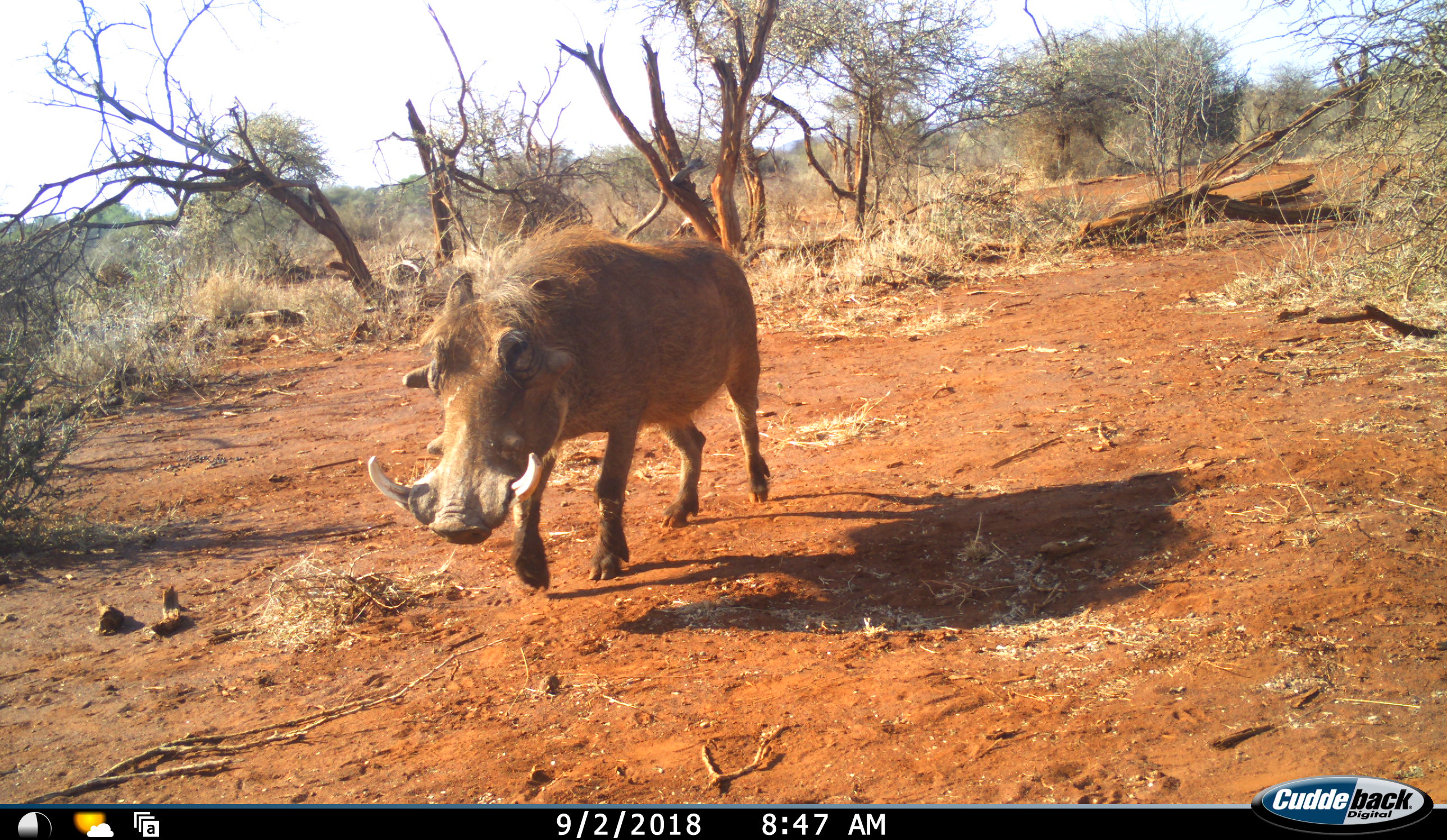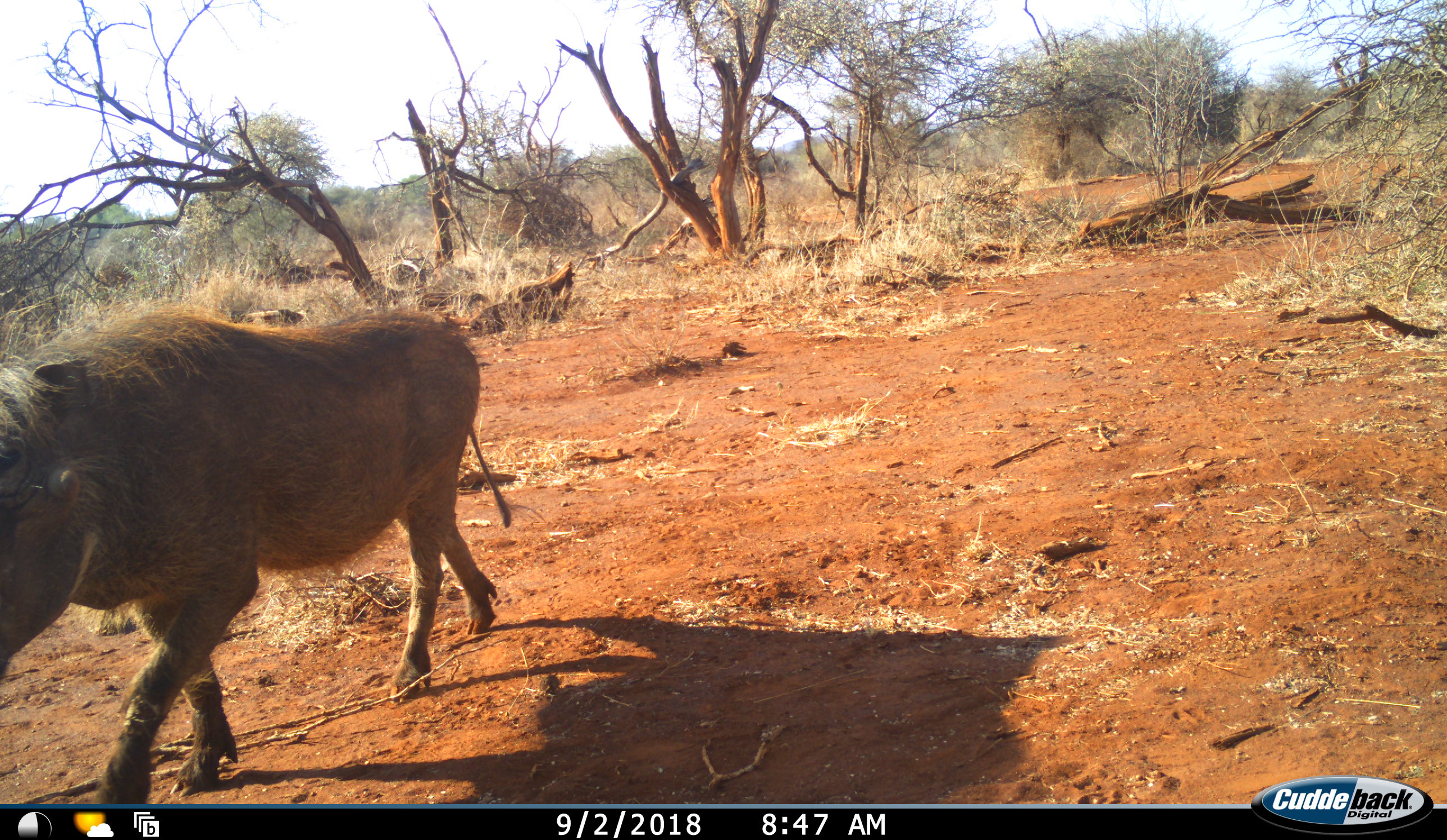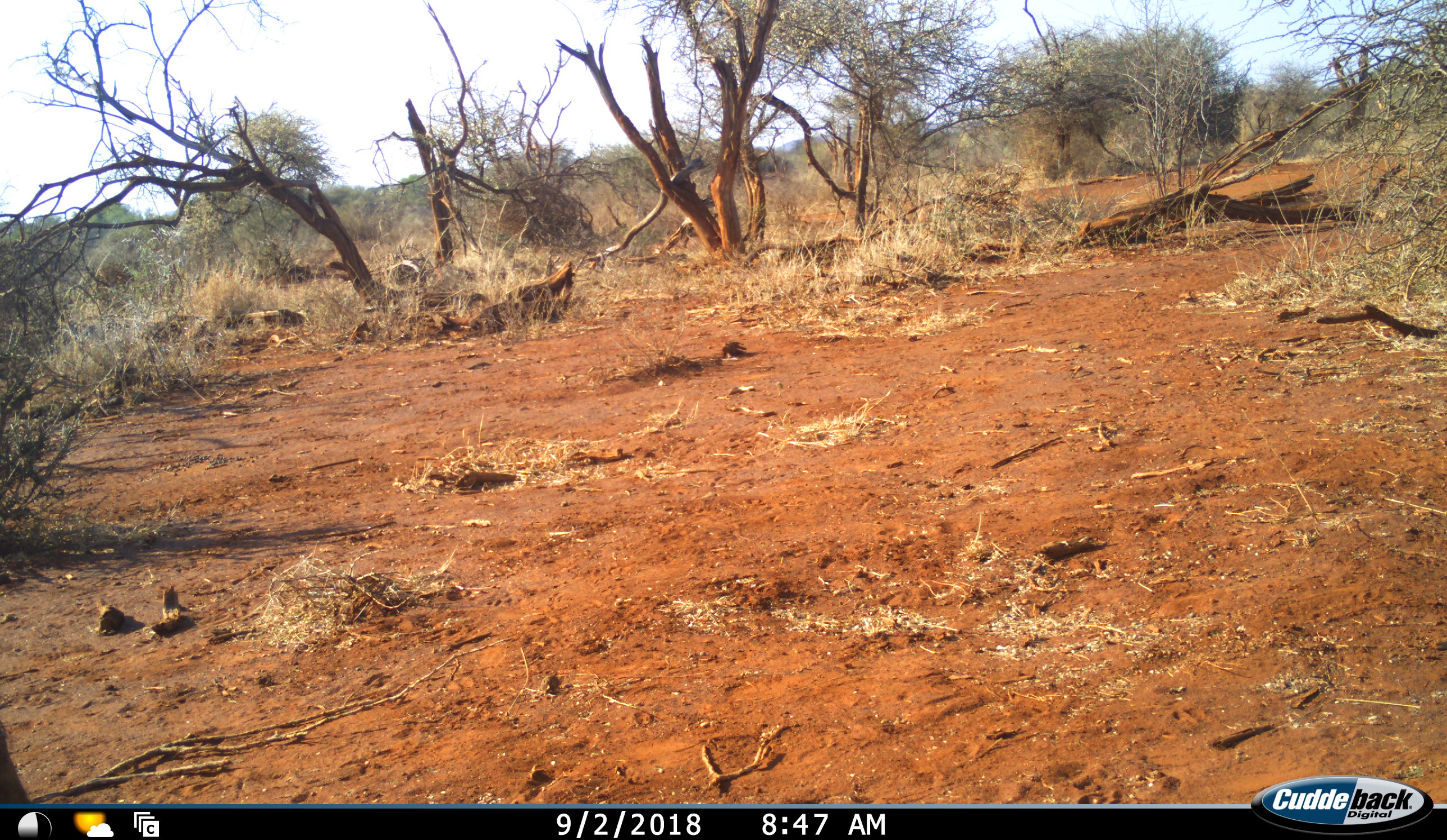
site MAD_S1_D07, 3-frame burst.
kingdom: Animalia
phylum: Chordata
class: Mammalia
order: Artiodactyla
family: Suidae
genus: Phacochoerus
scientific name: Phacochoerus africanus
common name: warthog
Warthog (Phacochoerus africanus), count 1. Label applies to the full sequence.